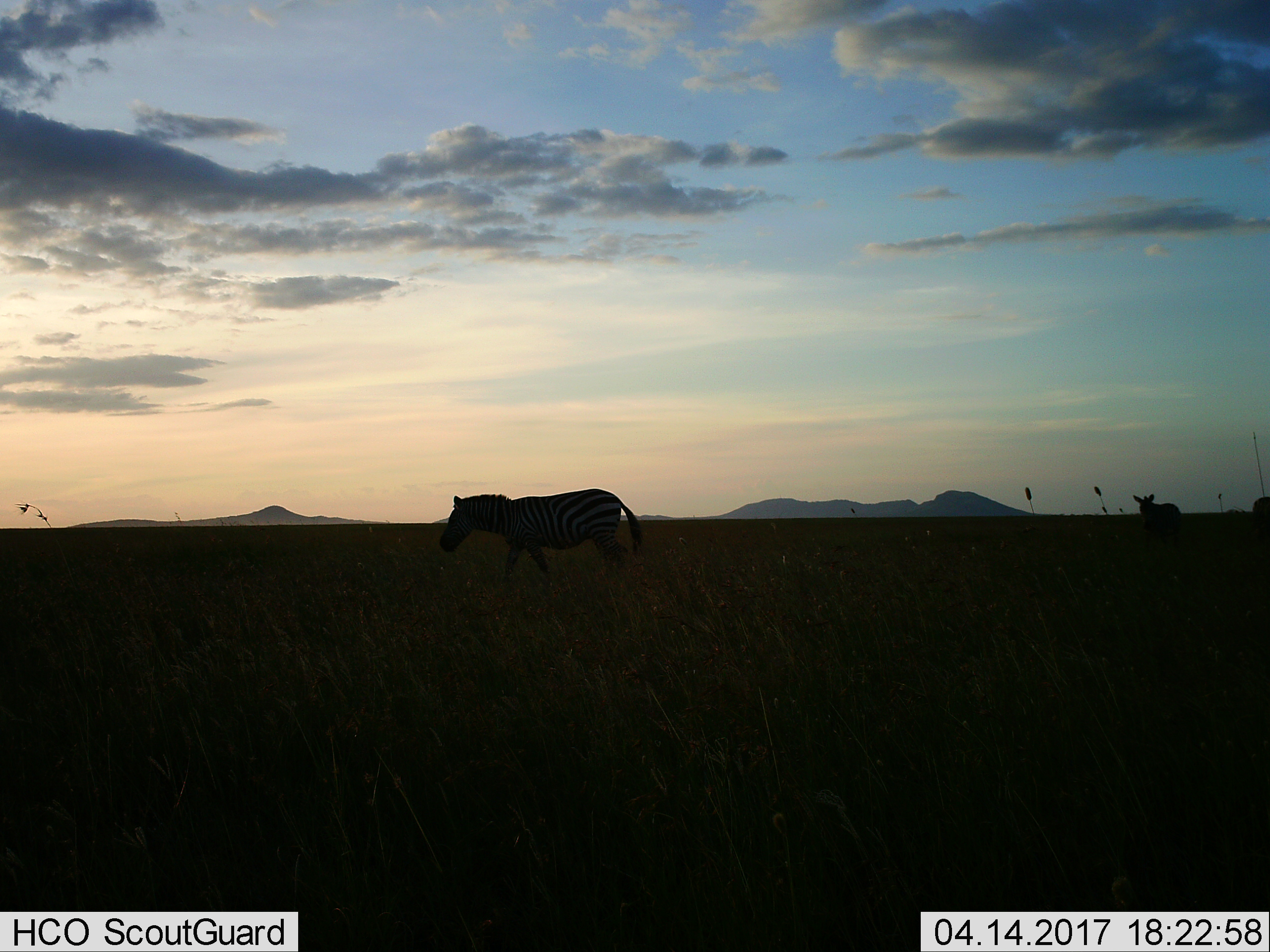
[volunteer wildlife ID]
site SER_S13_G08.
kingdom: Animalia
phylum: Chordata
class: Mammalia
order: Perissodactyla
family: Equidae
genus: Equus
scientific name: Equus quagga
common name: plains zebra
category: zebraplains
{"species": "zebraplains (plains zebra) (Equus quagga)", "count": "1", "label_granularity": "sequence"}